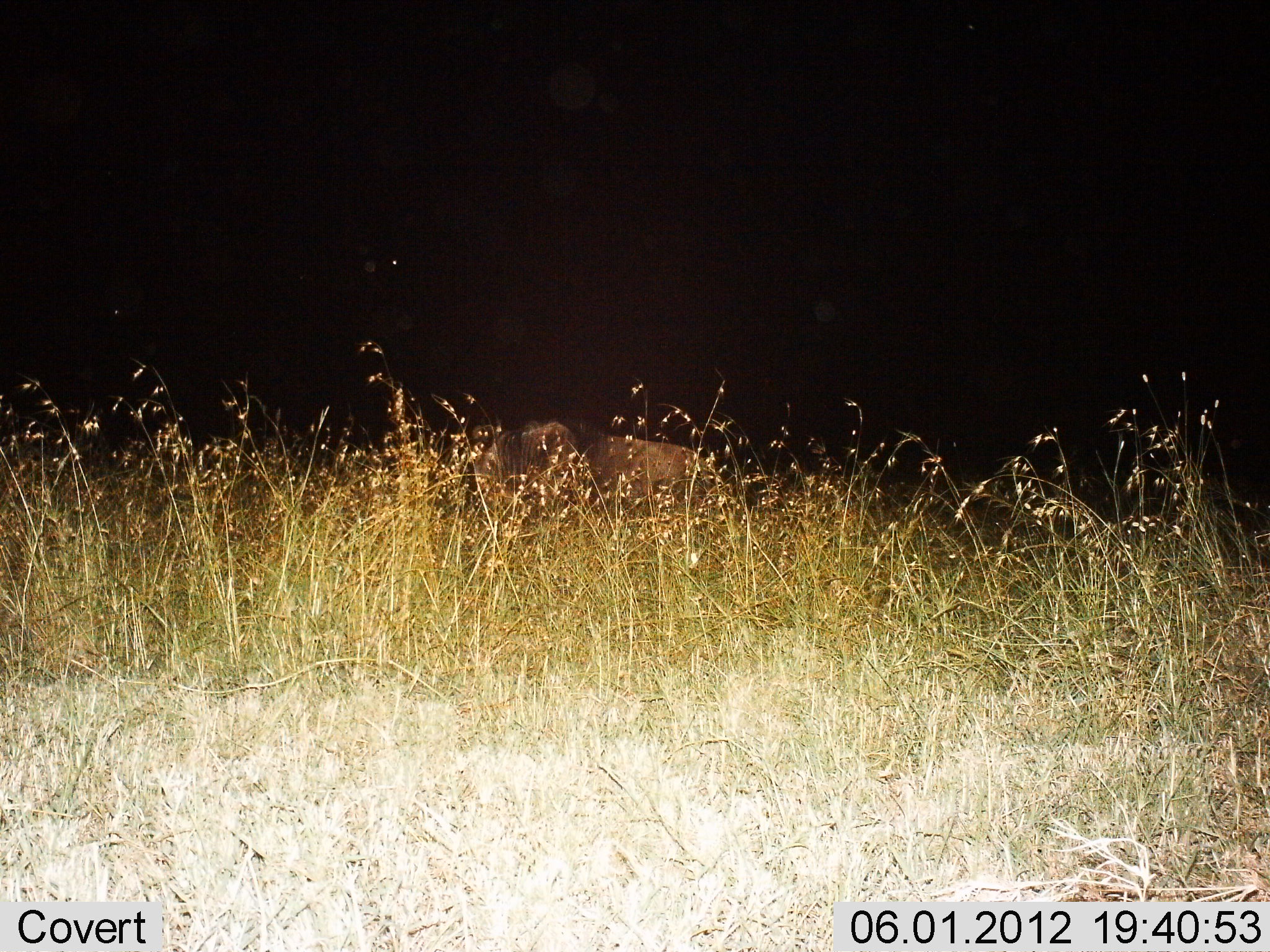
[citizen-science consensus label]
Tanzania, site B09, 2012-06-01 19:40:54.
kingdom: Animalia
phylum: Chordata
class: Mammalia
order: Artiodactyla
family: Bovidae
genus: Connochaetes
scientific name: Connochaetes taurinus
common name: blue wildebeest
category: wildebeest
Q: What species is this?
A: Wildebeest (blue wildebeest) (Connochaetes taurinus).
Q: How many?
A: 2.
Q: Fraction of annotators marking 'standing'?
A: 70%.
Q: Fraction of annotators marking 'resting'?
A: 0%.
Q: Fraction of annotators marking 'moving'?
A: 10%.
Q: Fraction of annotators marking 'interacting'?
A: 0%.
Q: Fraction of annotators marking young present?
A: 0%.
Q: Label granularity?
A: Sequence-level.